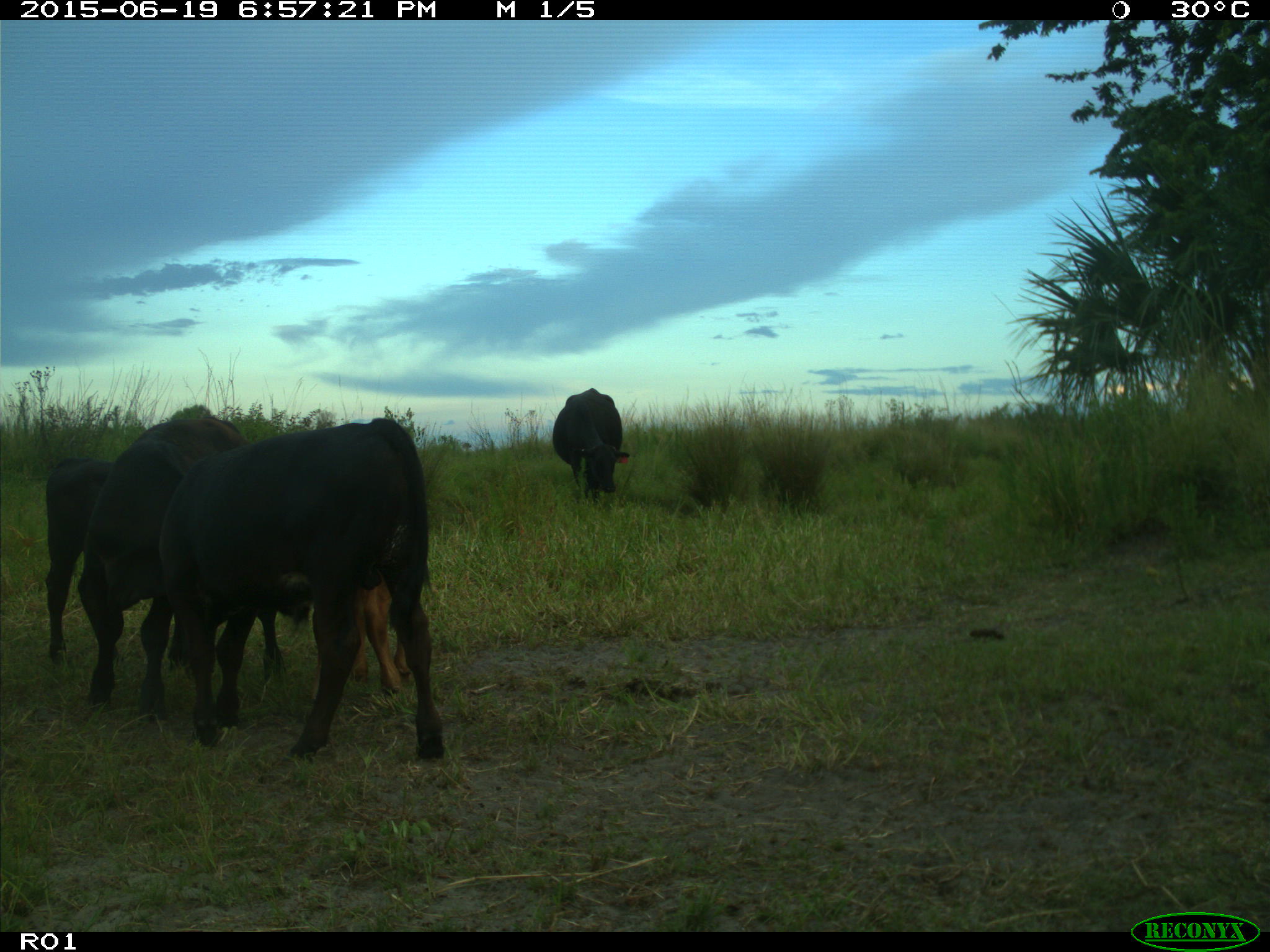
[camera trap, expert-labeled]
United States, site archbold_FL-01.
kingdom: Animalia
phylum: Chordata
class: Mammalia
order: Artiodactyla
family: Bovidae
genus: Bos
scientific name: Bos taurus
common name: domestic cow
Bos taurus (domestic cow).